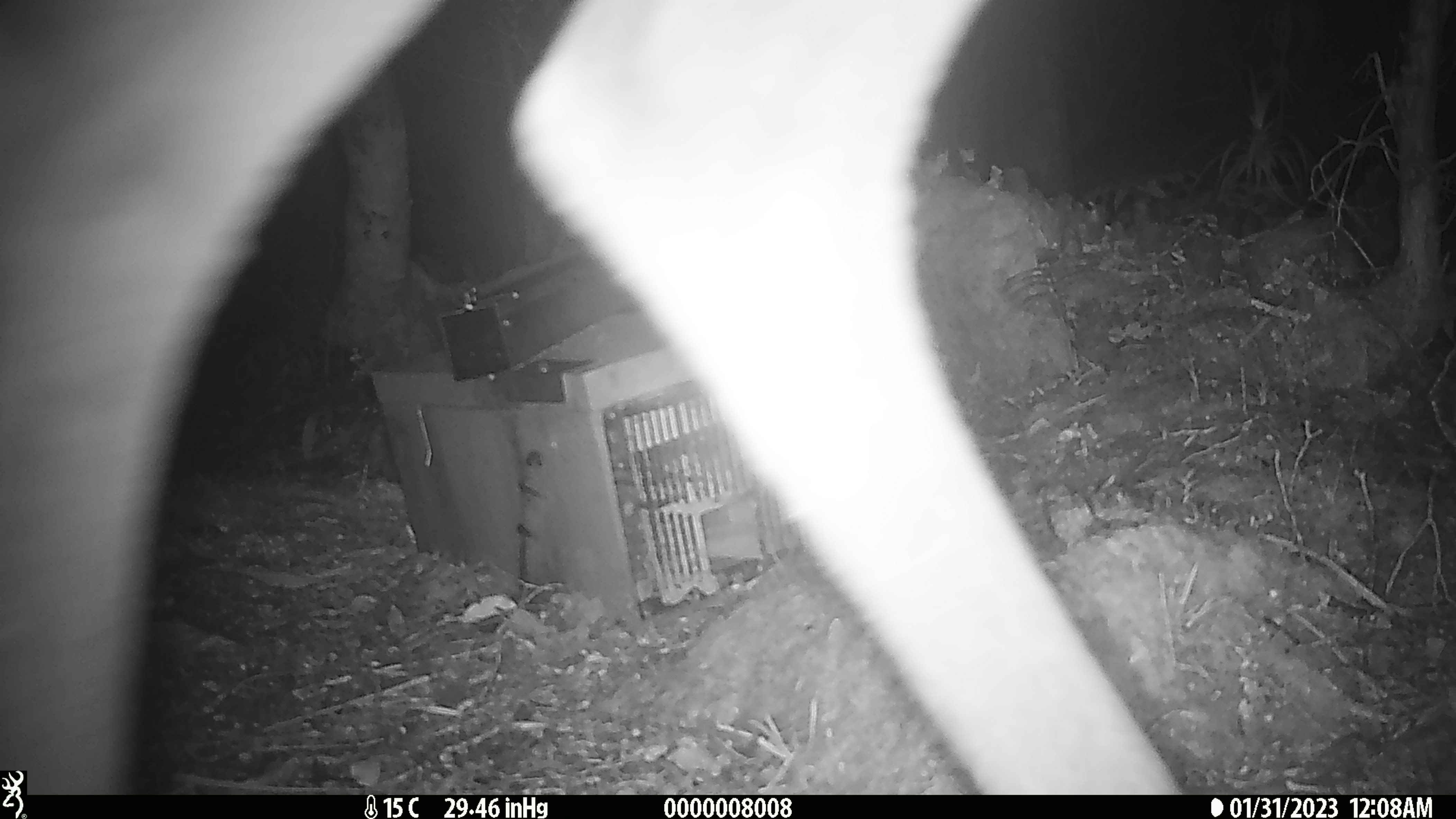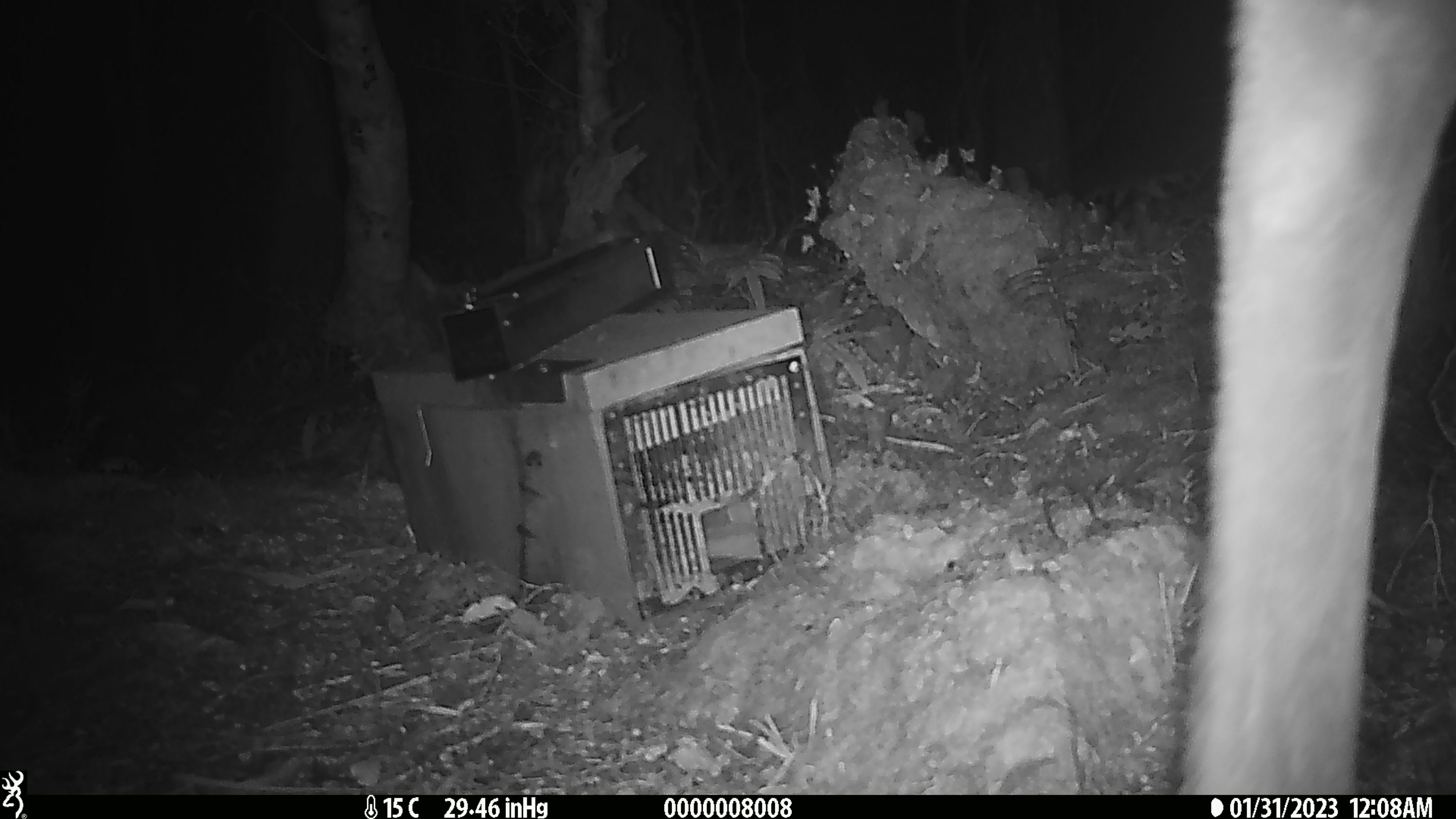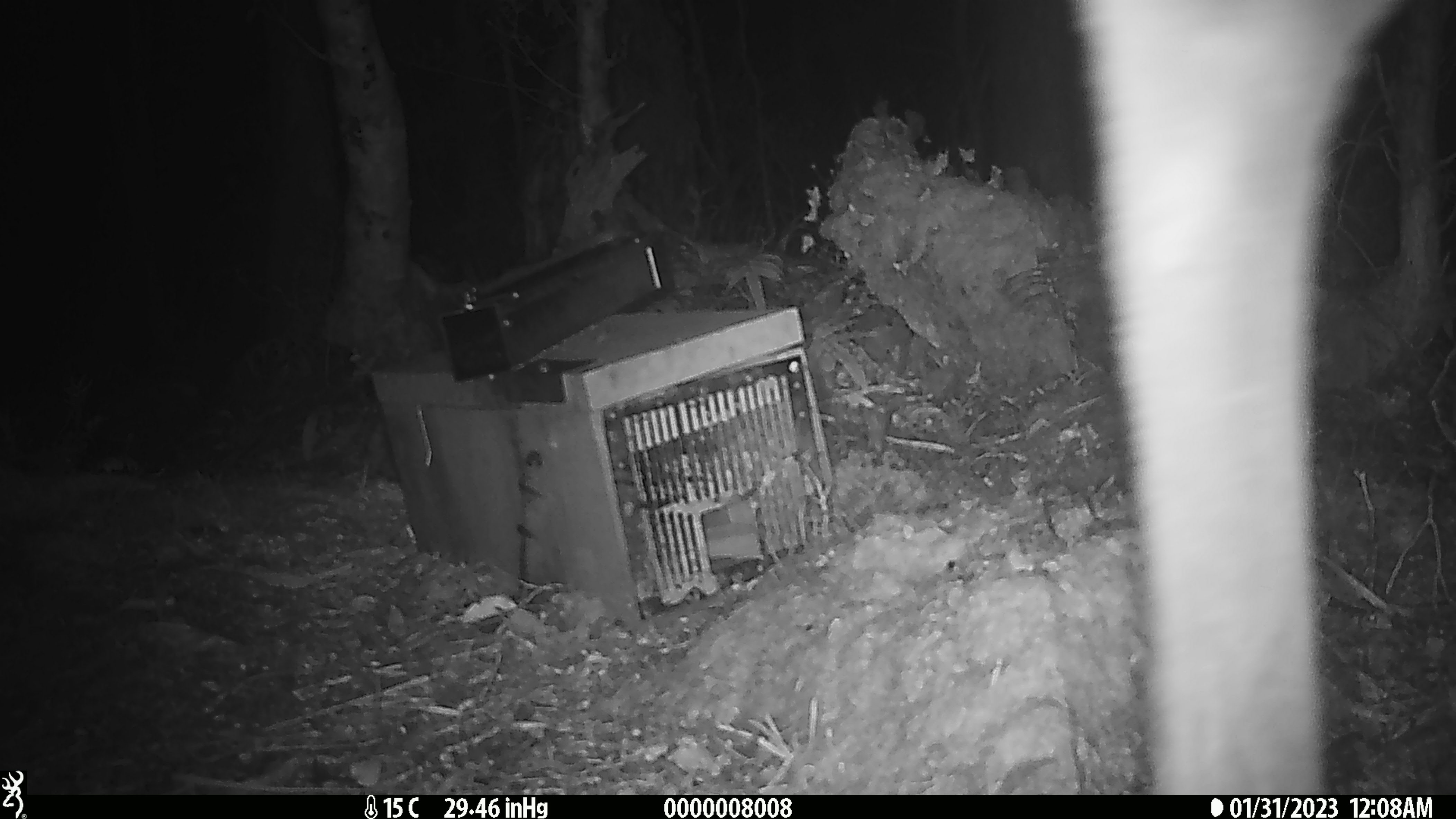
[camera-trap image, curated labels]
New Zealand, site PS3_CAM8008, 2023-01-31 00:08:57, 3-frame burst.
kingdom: Animalia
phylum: Chordata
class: Mammalia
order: Artiodactyla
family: Cervidae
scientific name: Cervidae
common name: deer